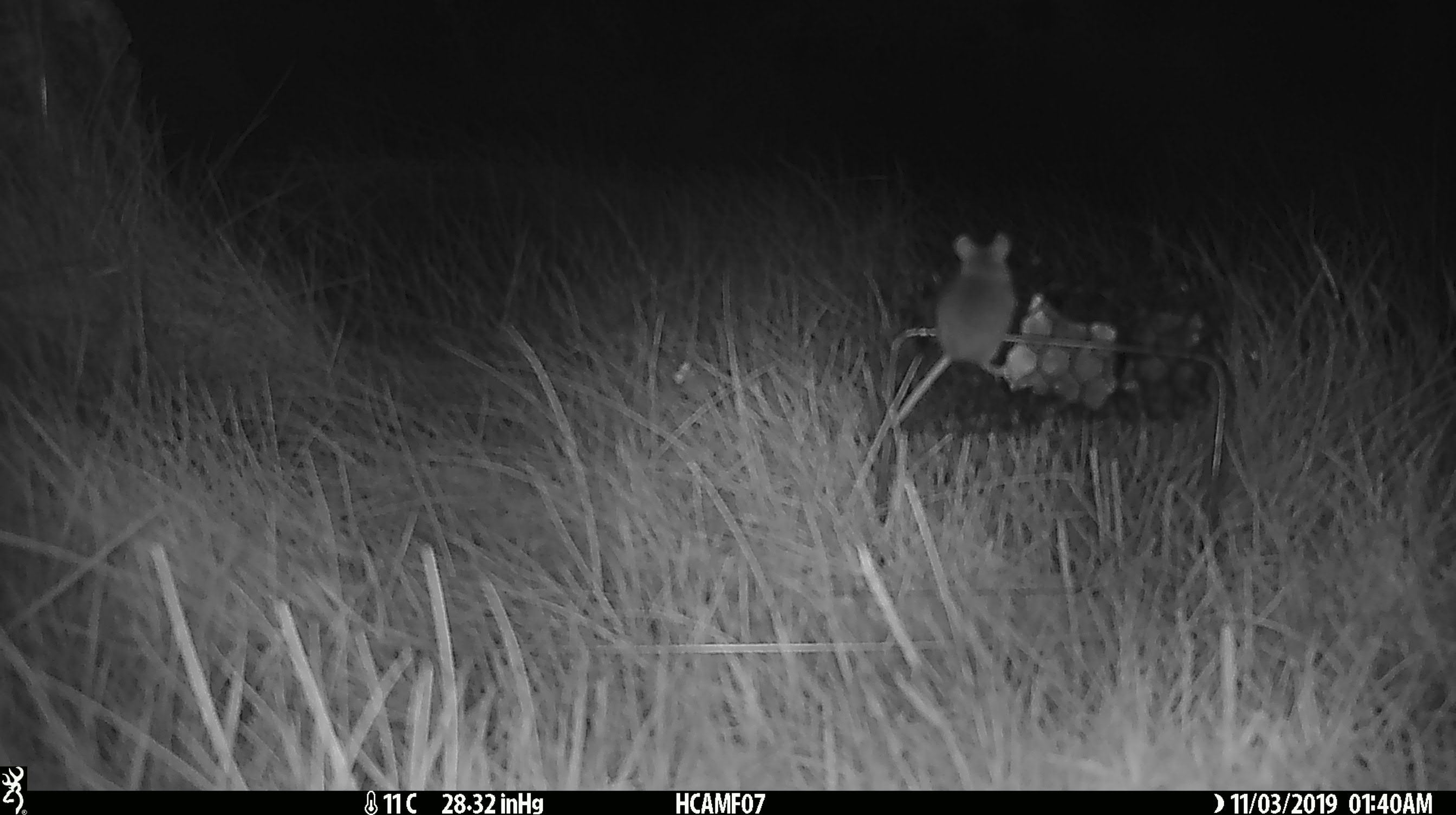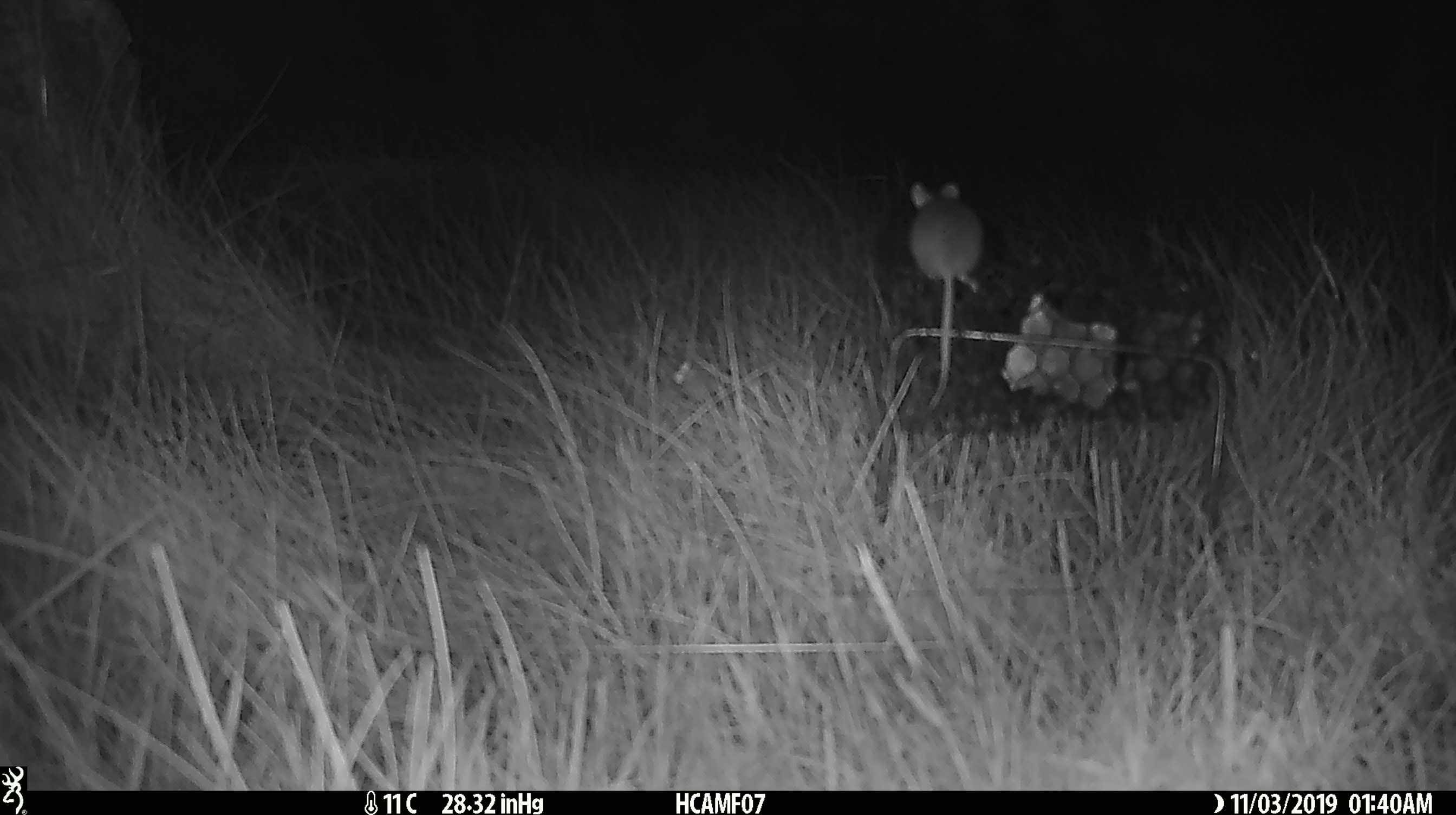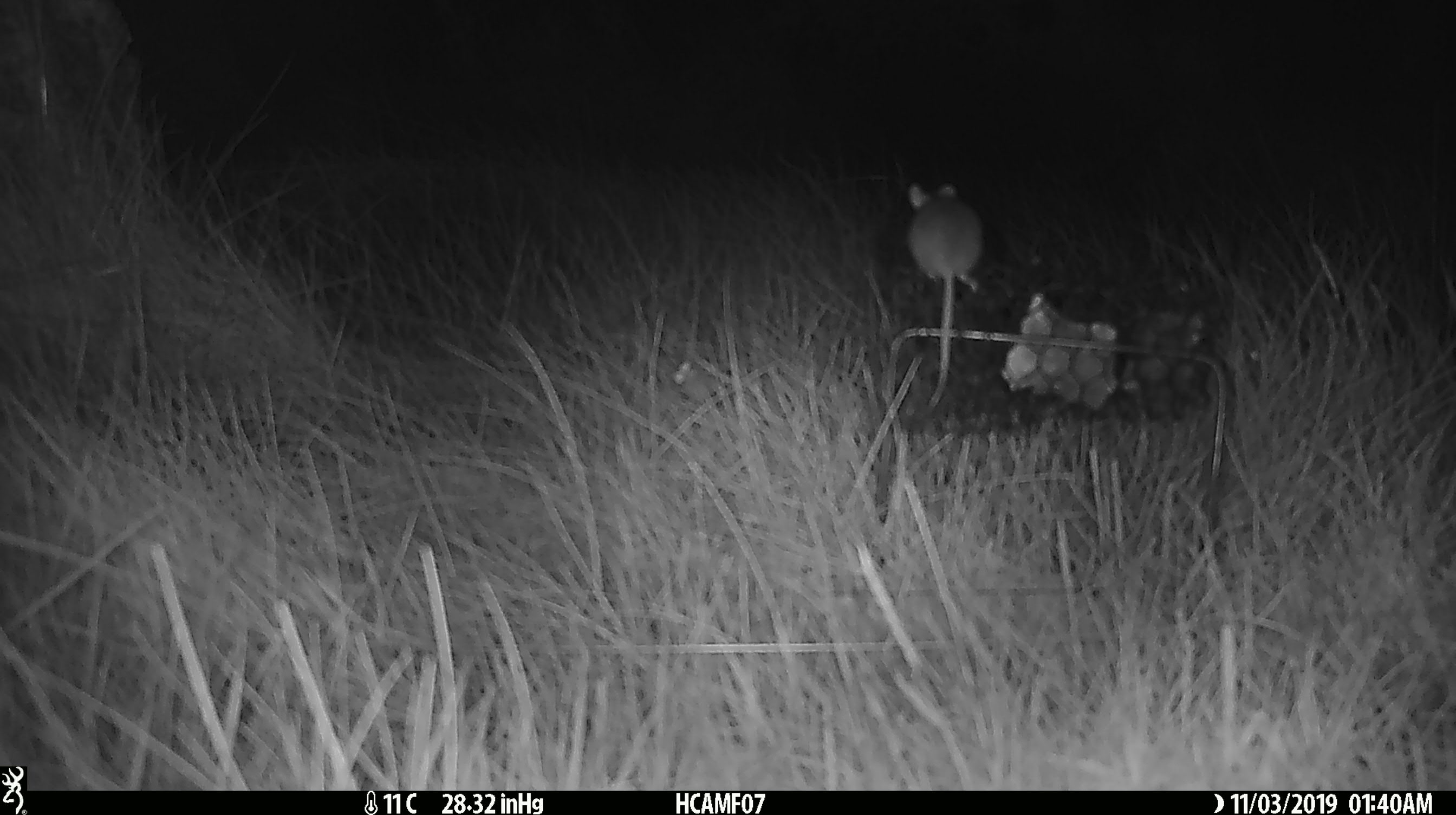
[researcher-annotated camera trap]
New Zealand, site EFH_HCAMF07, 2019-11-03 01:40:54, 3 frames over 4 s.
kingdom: Animalia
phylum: Chordata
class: Mammalia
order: Rodentia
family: Muridae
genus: Mus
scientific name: Mus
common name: mouse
Mouse (Mus).